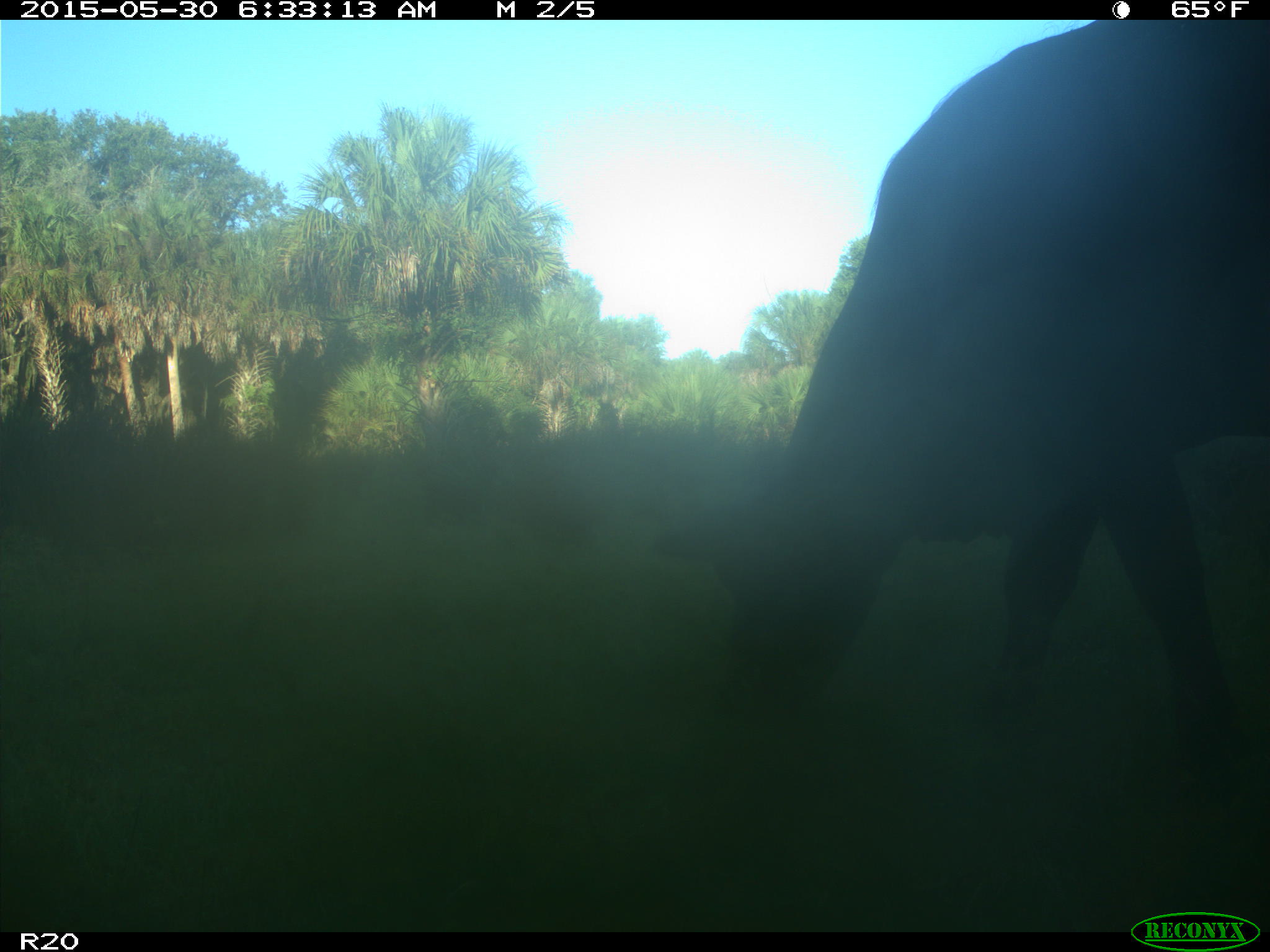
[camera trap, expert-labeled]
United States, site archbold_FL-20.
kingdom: Animalia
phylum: Chordata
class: Mammalia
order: Artiodactyla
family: Bovidae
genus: Bos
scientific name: Bos taurus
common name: domestic cow